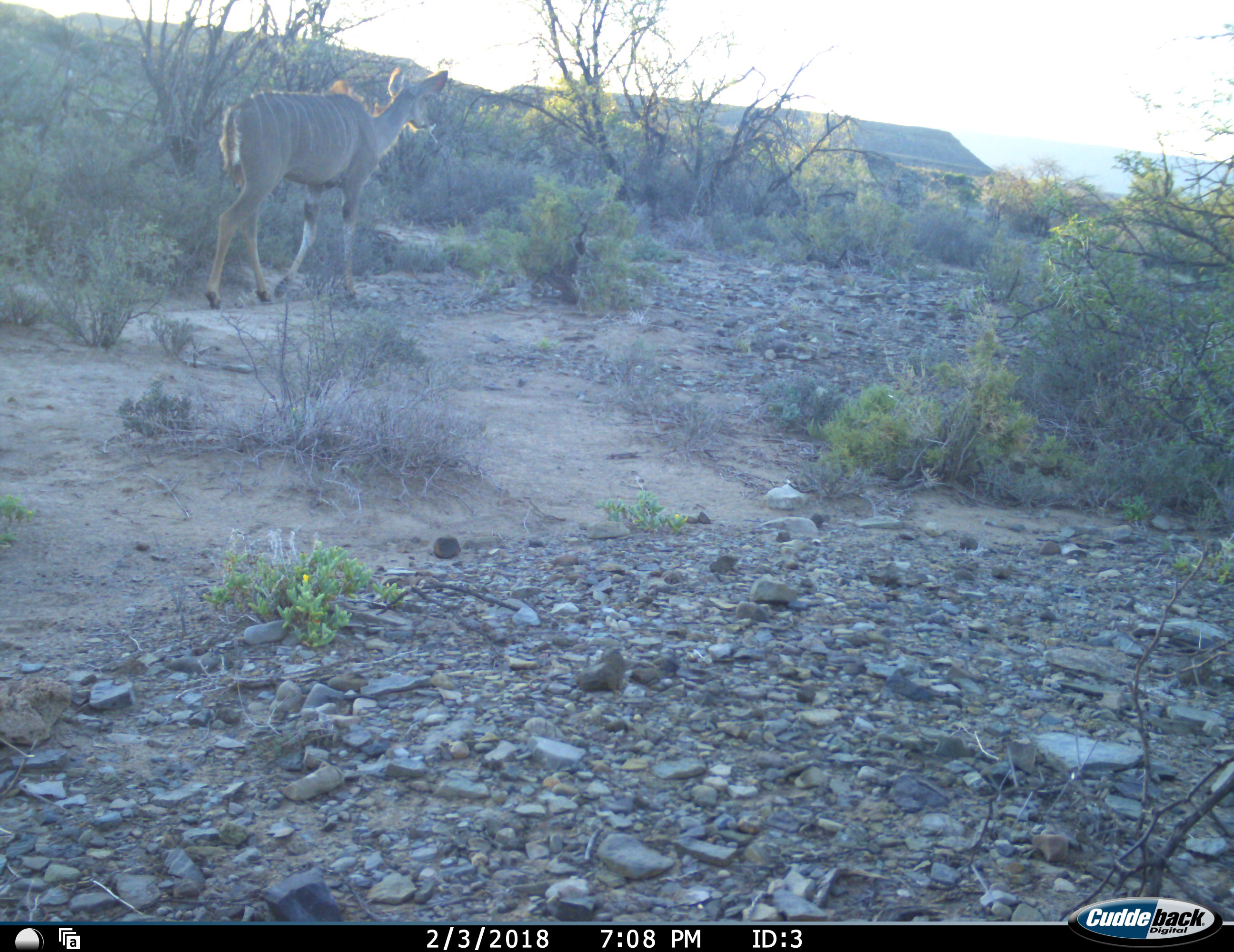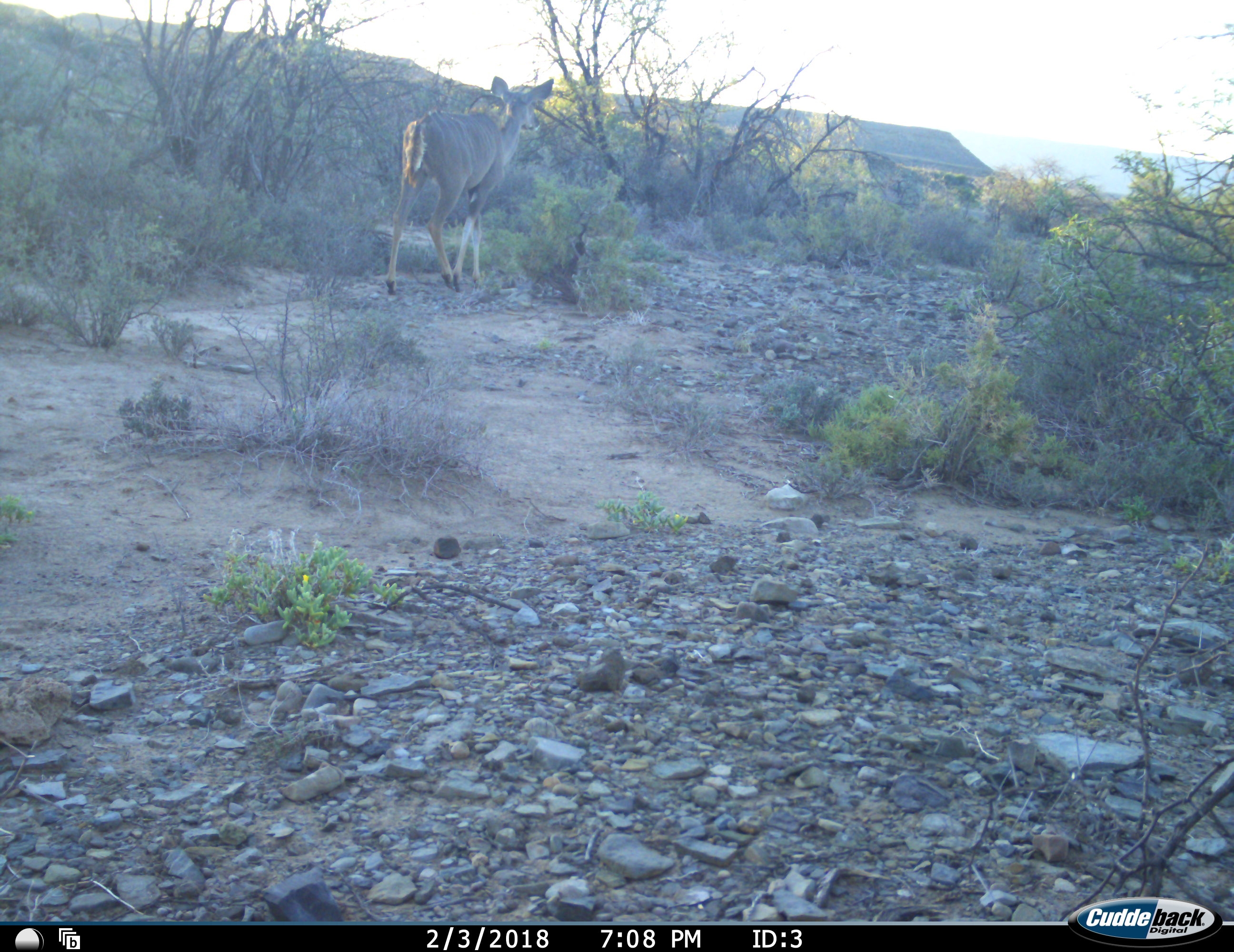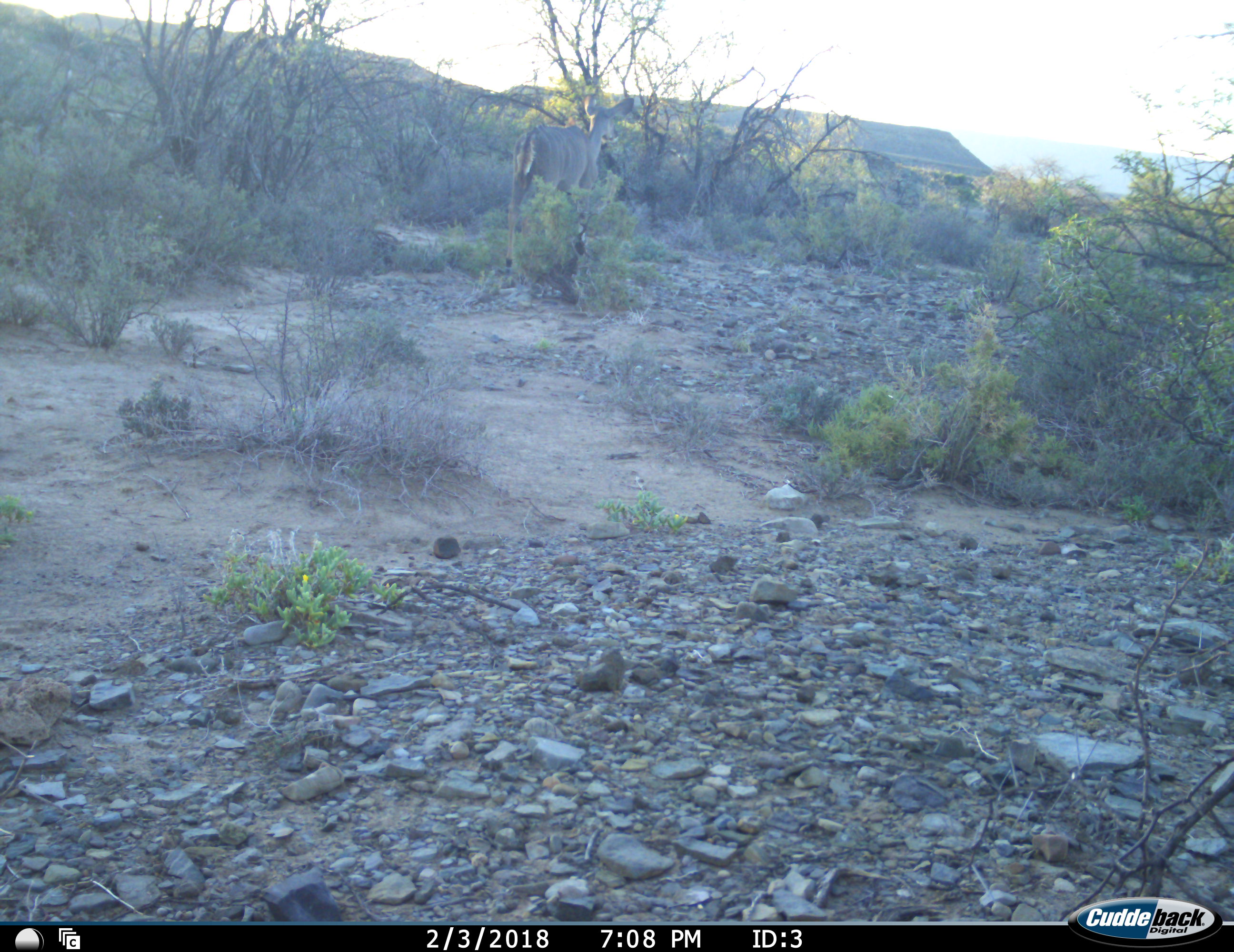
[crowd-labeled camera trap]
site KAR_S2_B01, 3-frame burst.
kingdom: Animalia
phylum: Chordata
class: Mammalia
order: Artiodactyla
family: Bovidae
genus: Tragelaphus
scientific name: Tragelaphus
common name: kudu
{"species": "kudu (Tragelaphus)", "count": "1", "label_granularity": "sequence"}